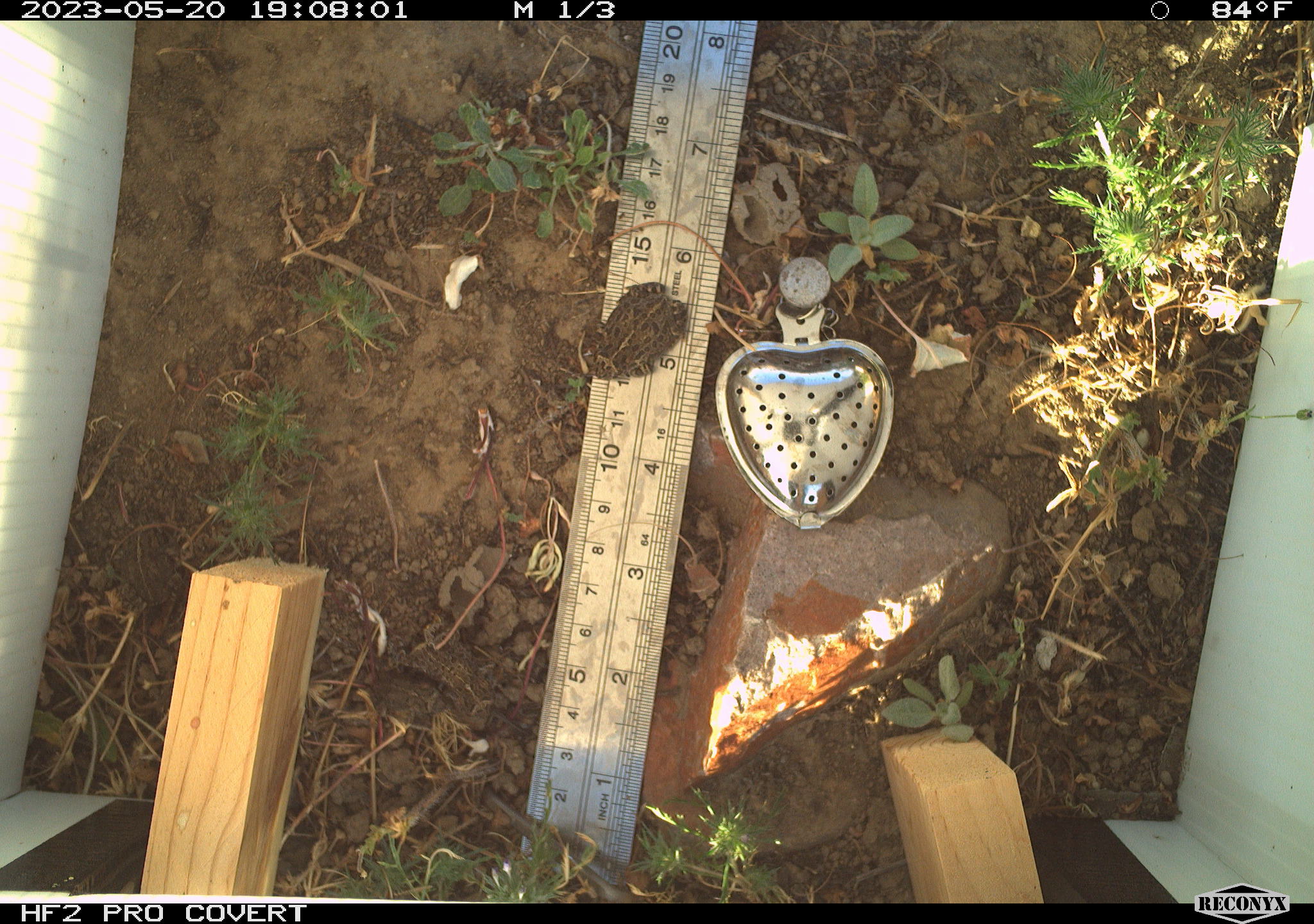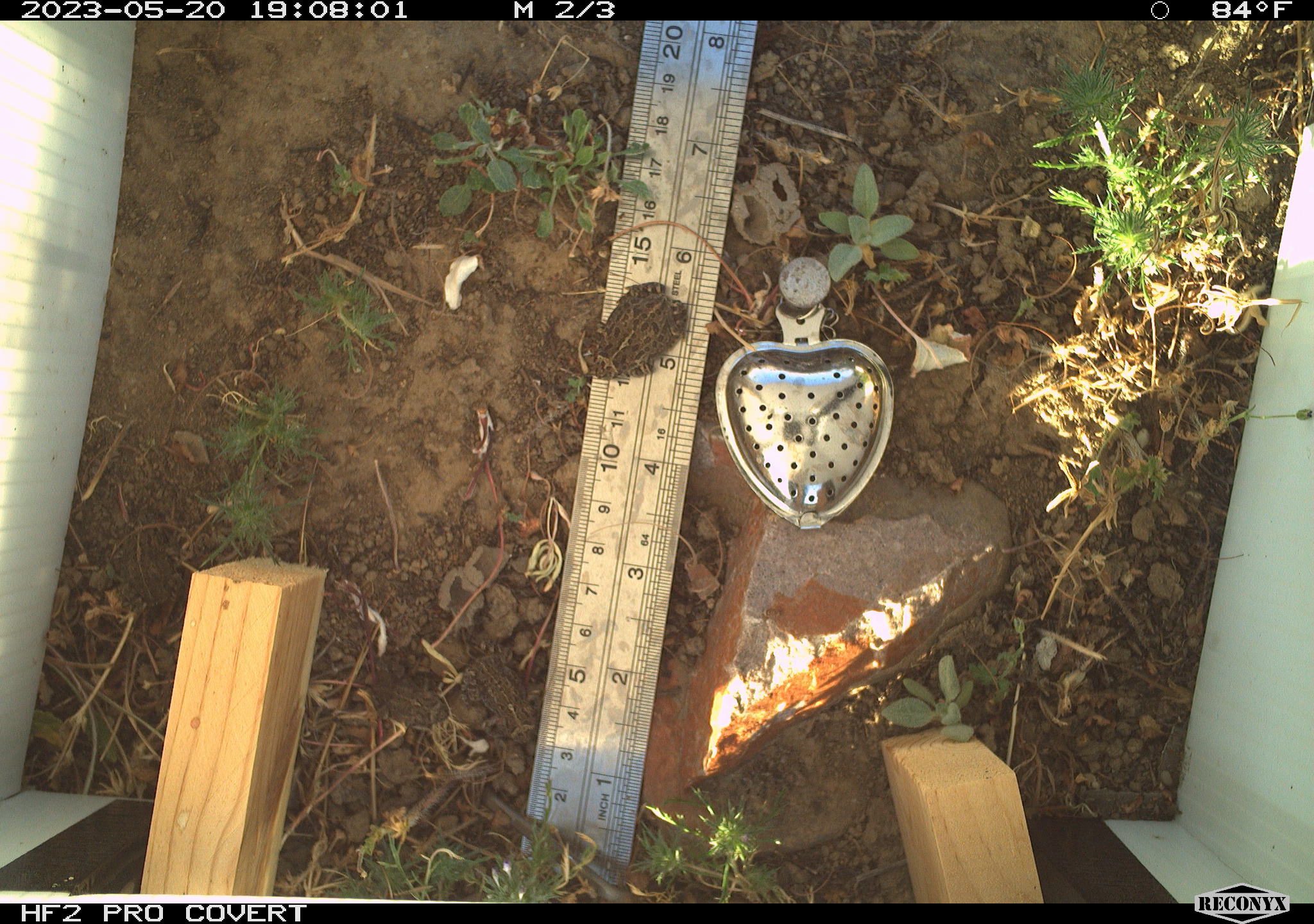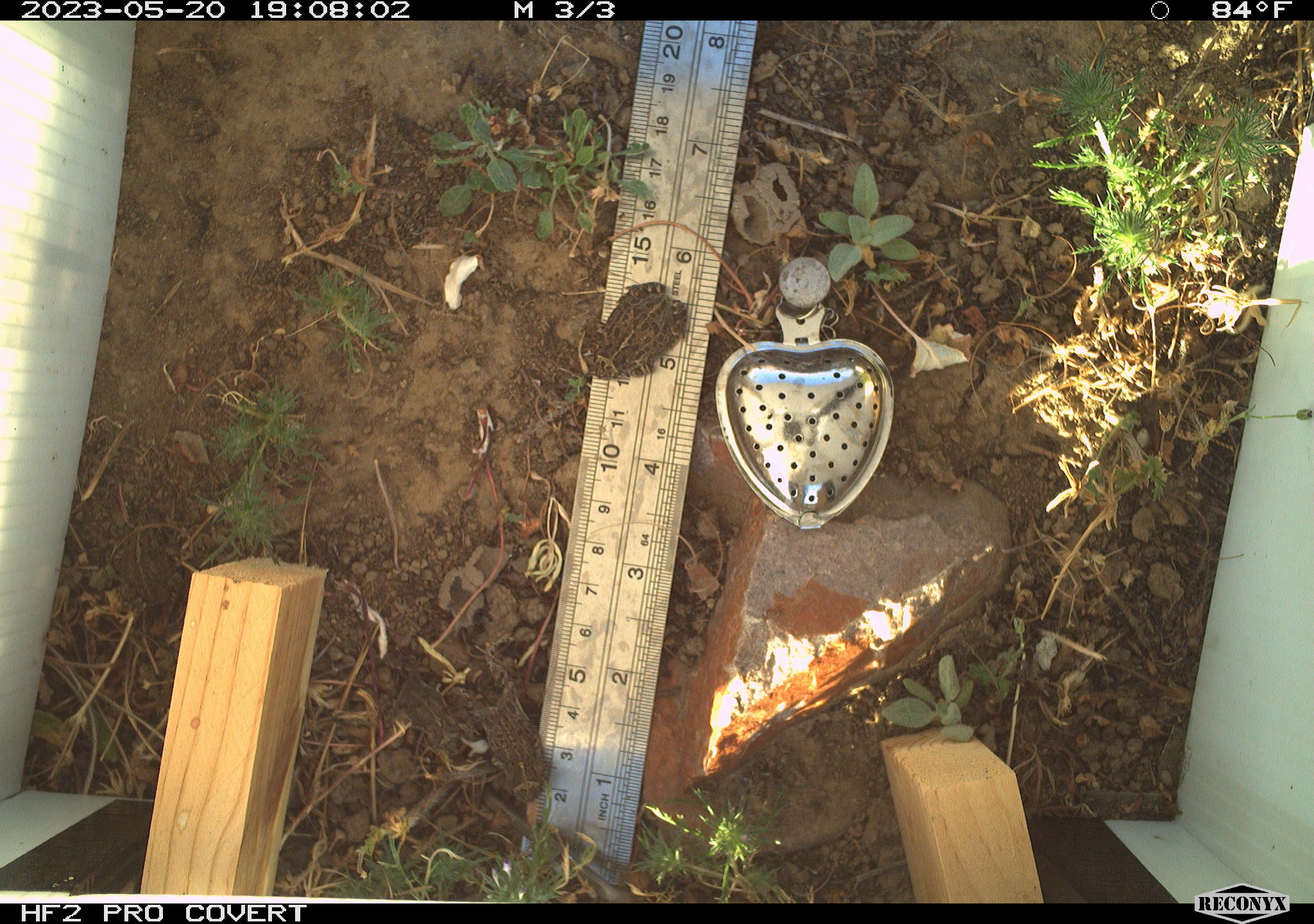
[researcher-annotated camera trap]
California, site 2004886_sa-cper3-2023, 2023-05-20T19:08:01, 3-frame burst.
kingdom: Animalia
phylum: Chordata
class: Amphibia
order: Anura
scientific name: Anura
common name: frogs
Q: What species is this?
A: Frogs (Anura).